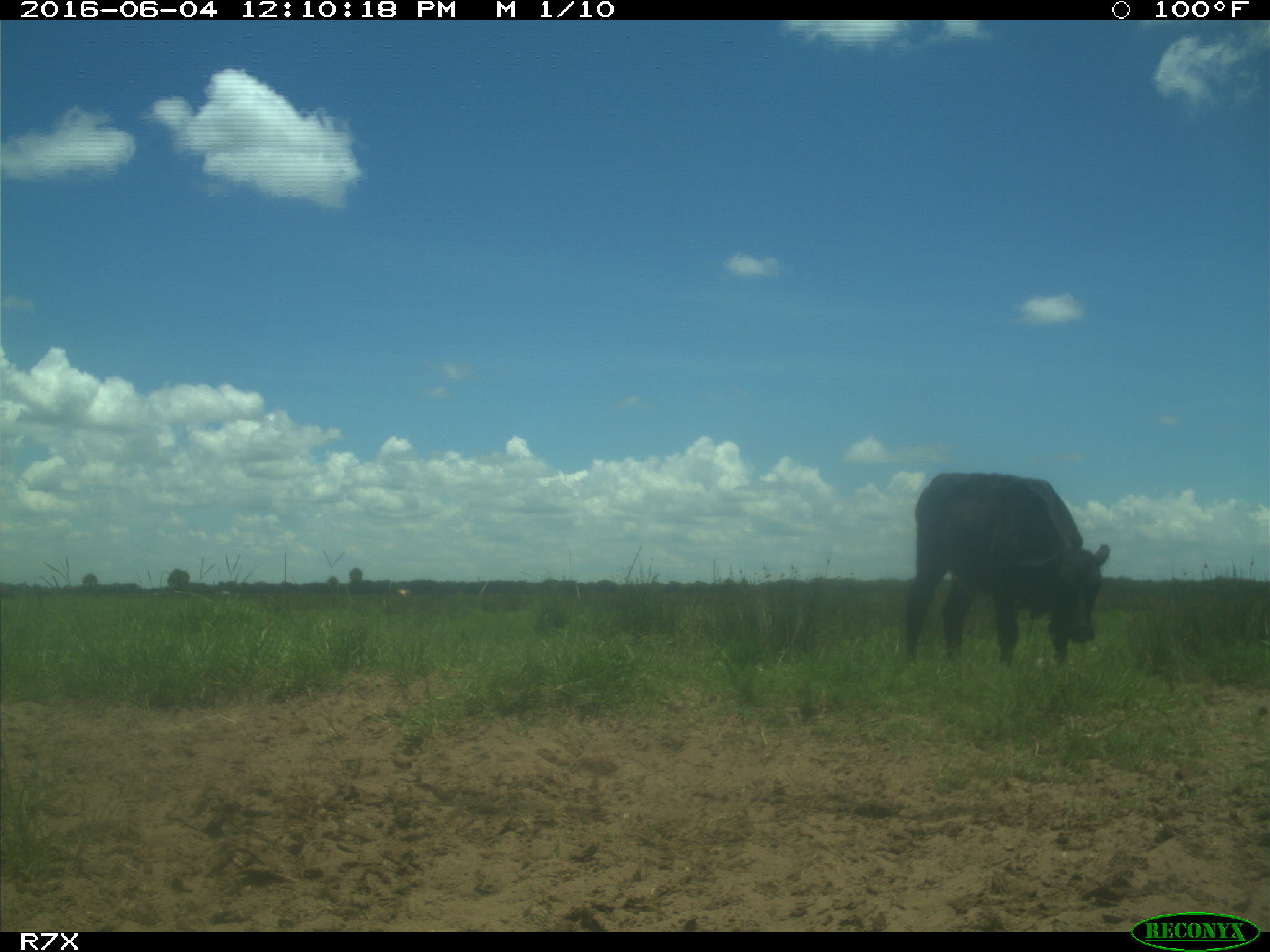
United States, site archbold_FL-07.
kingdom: Animalia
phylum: Chordata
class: Mammalia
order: Artiodactyla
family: Bovidae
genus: Bos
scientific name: Bos taurus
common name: domestic cow